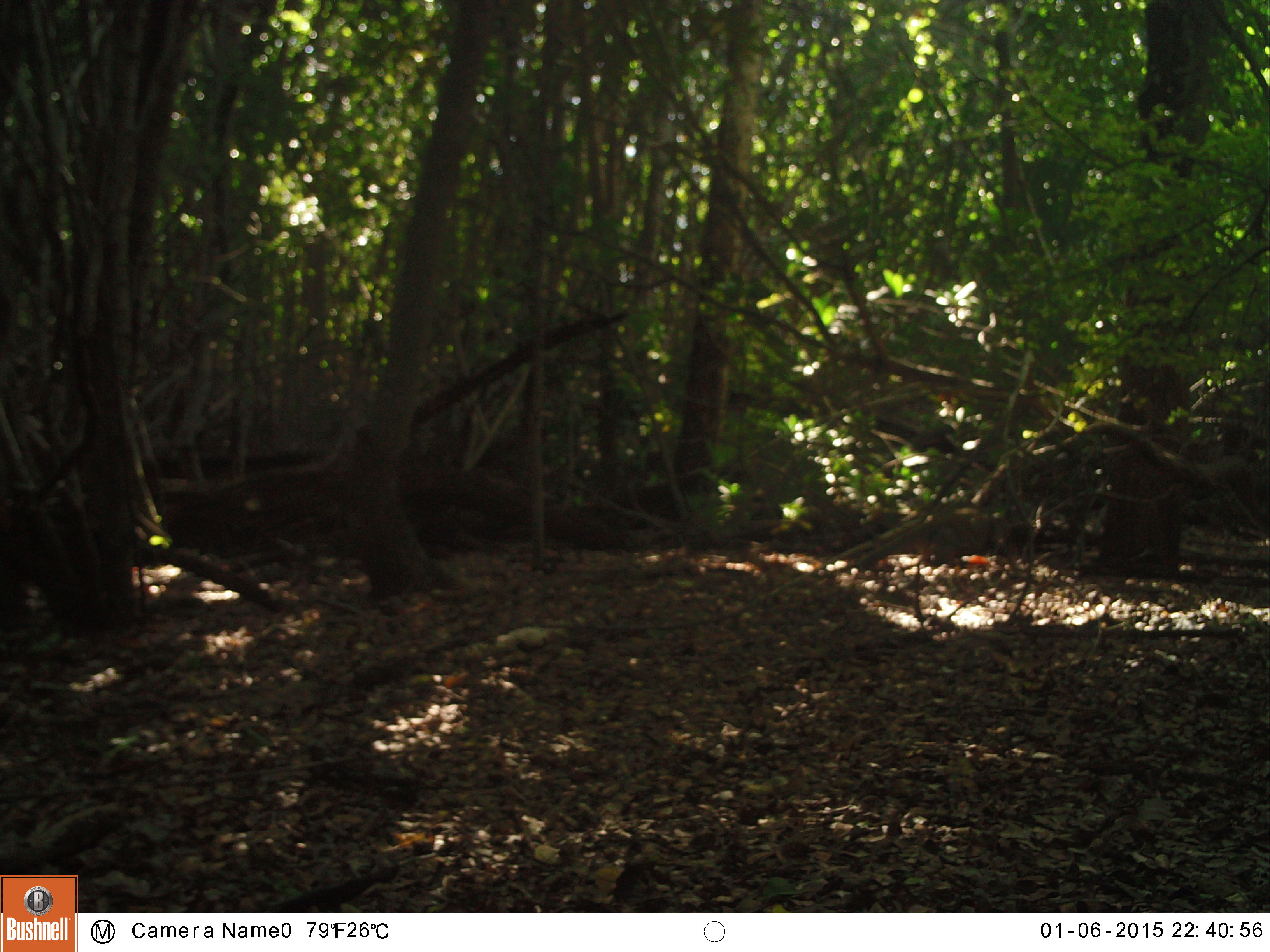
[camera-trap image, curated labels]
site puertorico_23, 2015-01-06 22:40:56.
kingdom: Animalia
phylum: Chordata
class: Reptilia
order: Squamata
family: Iguanidae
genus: Iguana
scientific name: Iguana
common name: typical iguanas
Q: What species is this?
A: Iguana (typical iguanas).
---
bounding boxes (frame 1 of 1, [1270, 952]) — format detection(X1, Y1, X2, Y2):
iguana: detection(800, 492, 1052, 579)